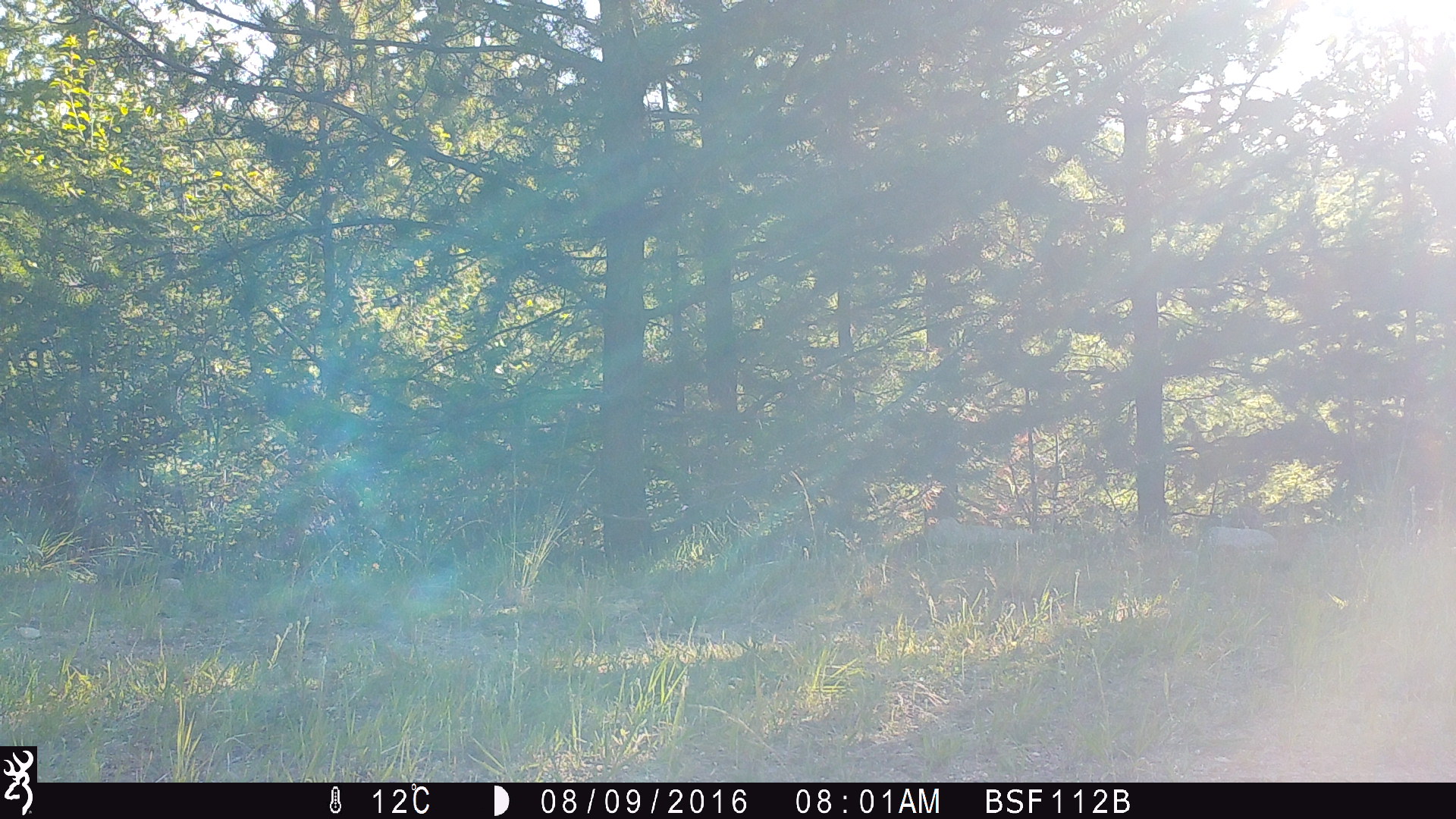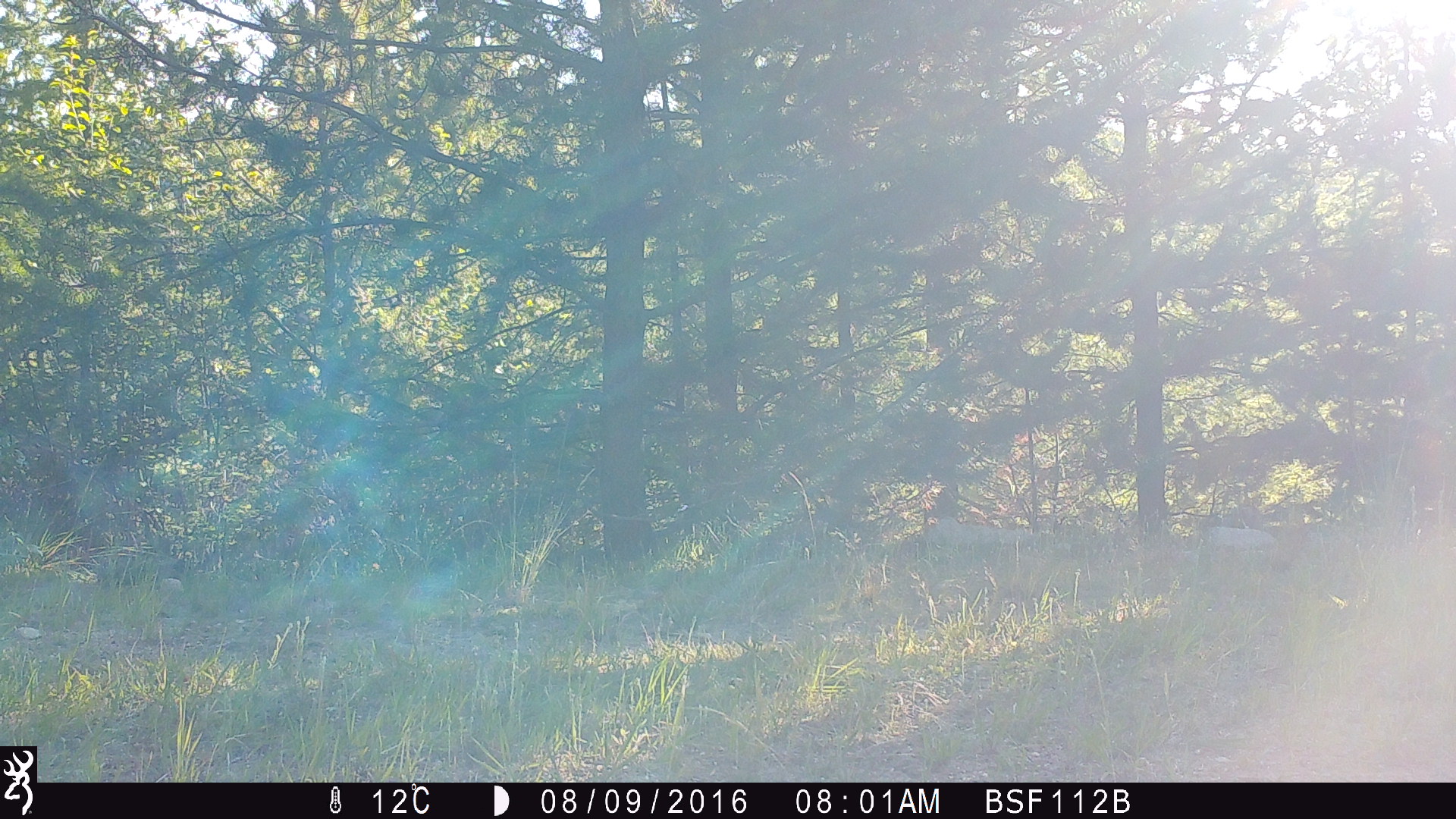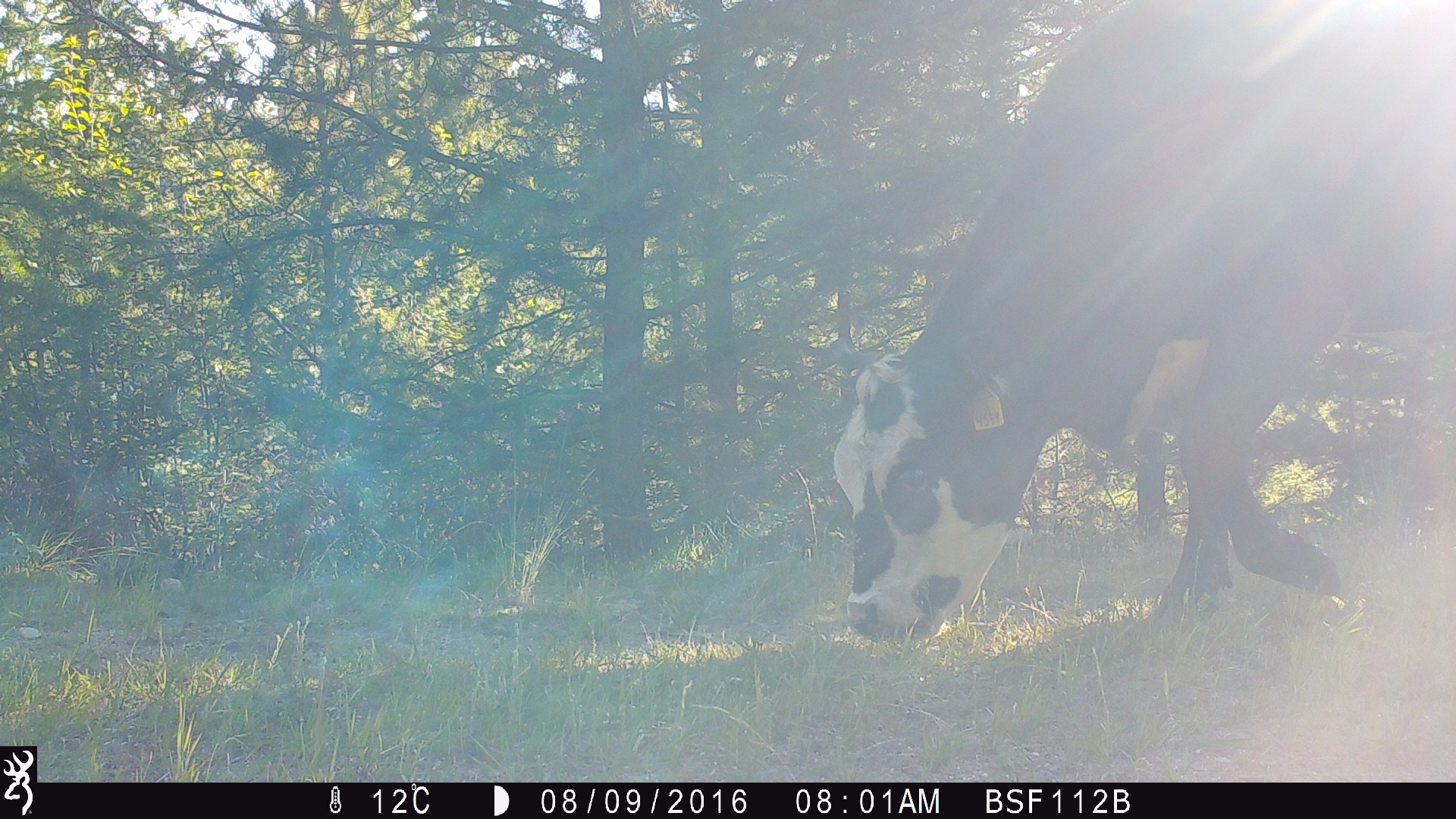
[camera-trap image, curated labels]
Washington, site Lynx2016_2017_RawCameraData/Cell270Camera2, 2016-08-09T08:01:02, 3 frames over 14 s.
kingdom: Animalia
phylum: Chordata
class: Mammalia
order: Artiodactyla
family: Bovidae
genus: Bos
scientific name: Bos taurus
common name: domestic cattle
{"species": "domestic cattle (Bos taurus)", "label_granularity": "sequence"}